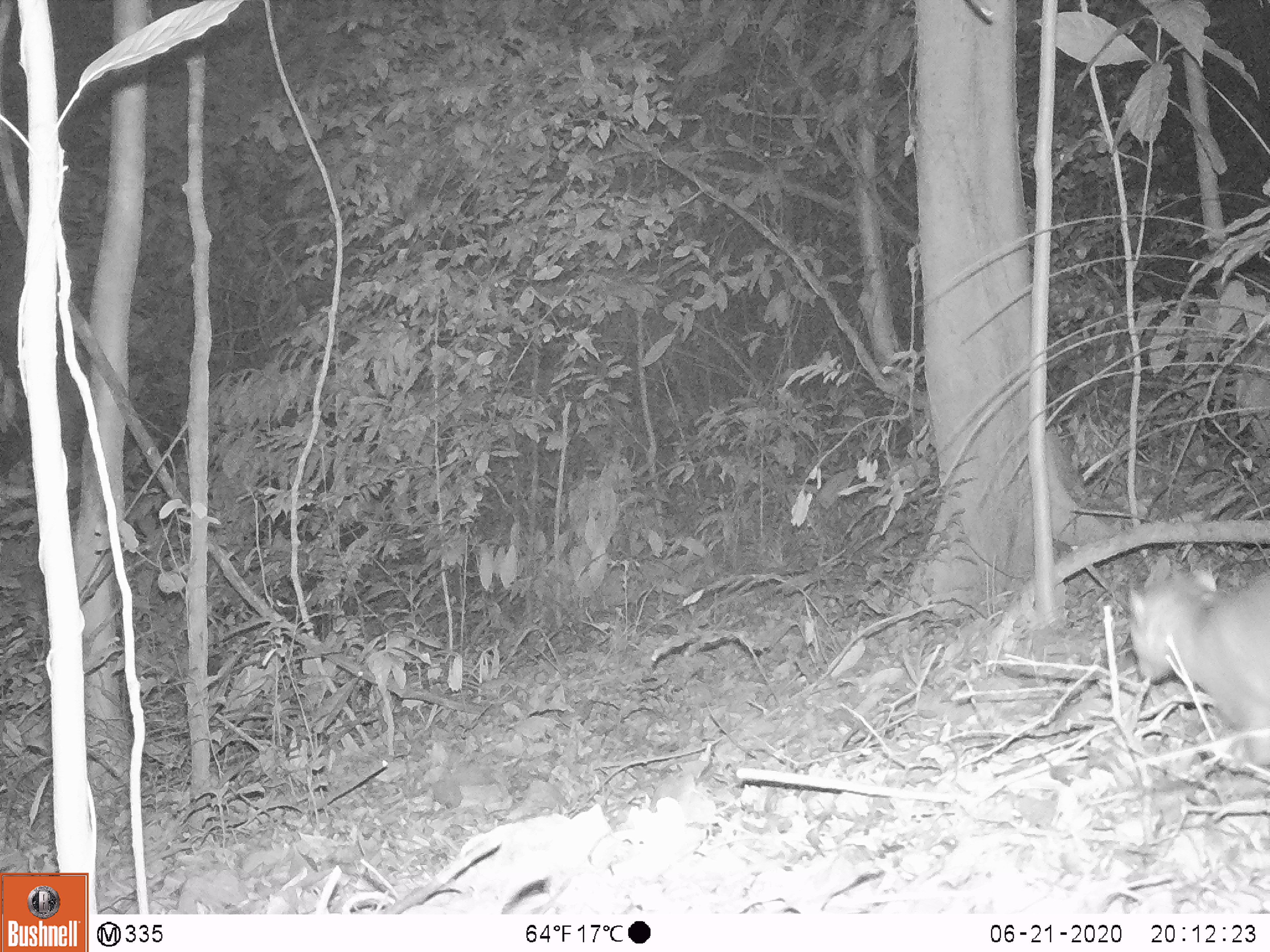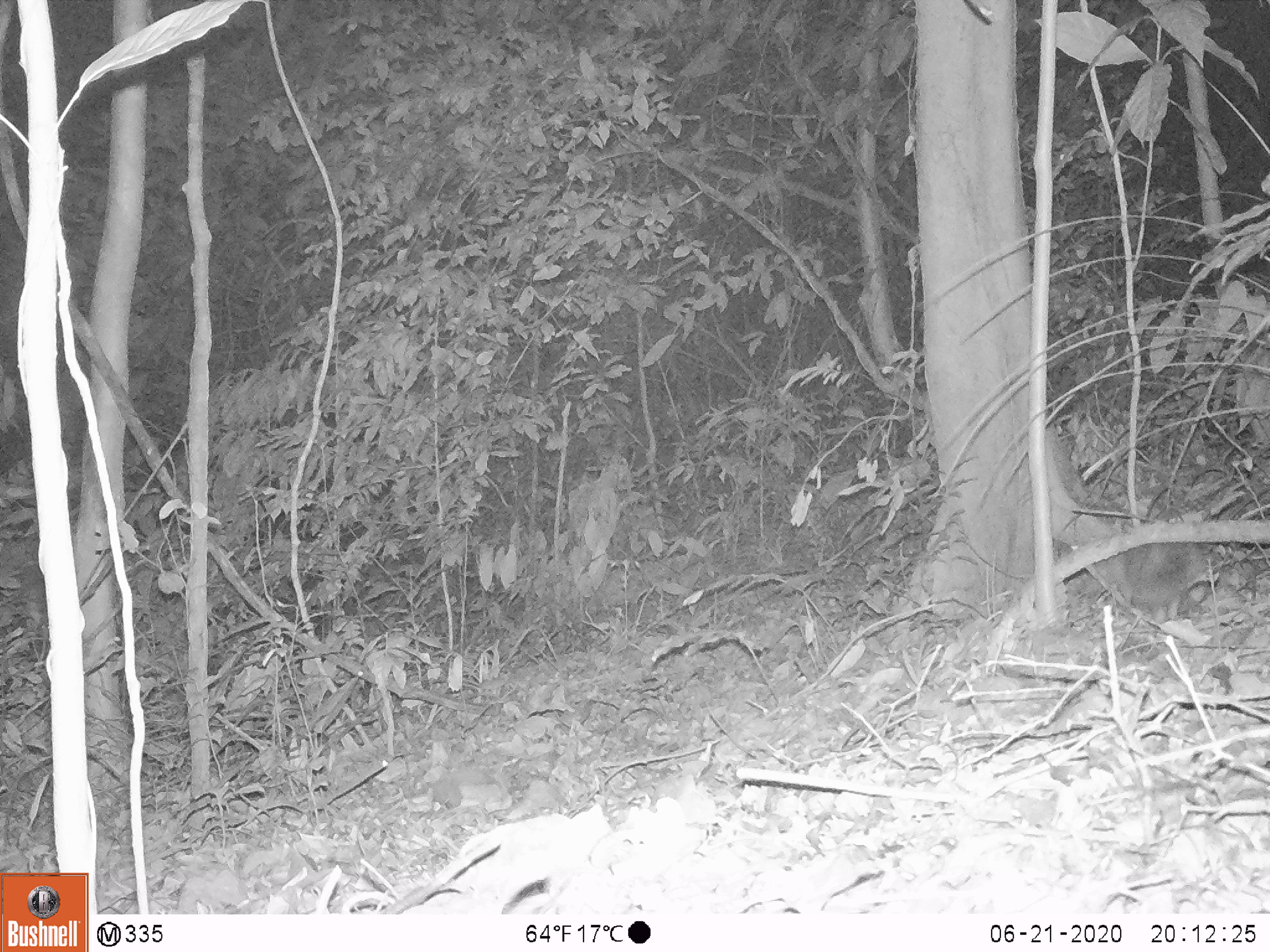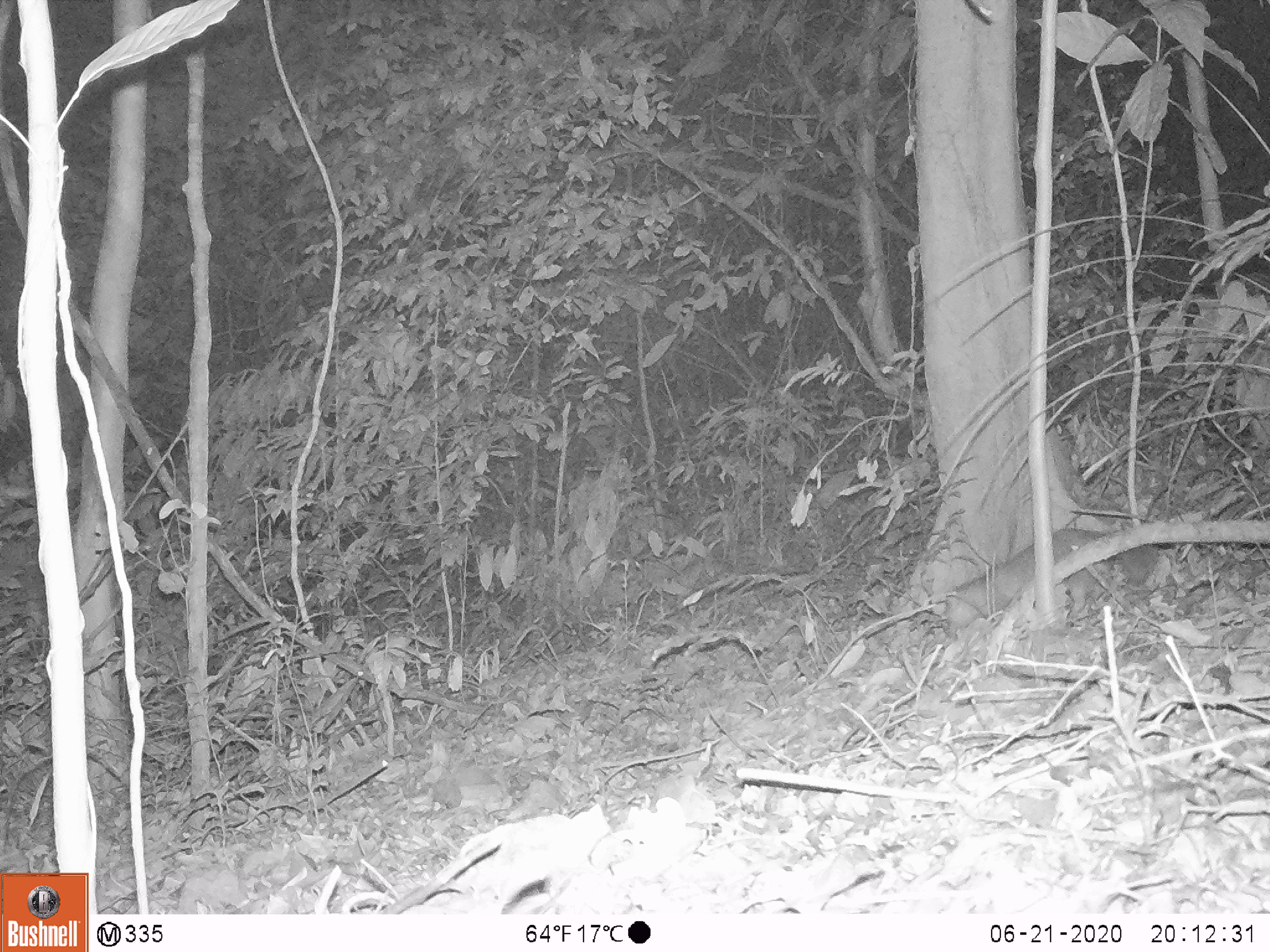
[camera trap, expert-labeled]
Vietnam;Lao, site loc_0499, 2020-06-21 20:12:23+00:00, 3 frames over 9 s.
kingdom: Animalia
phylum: Chordata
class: Mammalia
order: Carnivora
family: Mustelidae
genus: Melogale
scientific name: Melogale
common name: ferret badger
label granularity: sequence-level